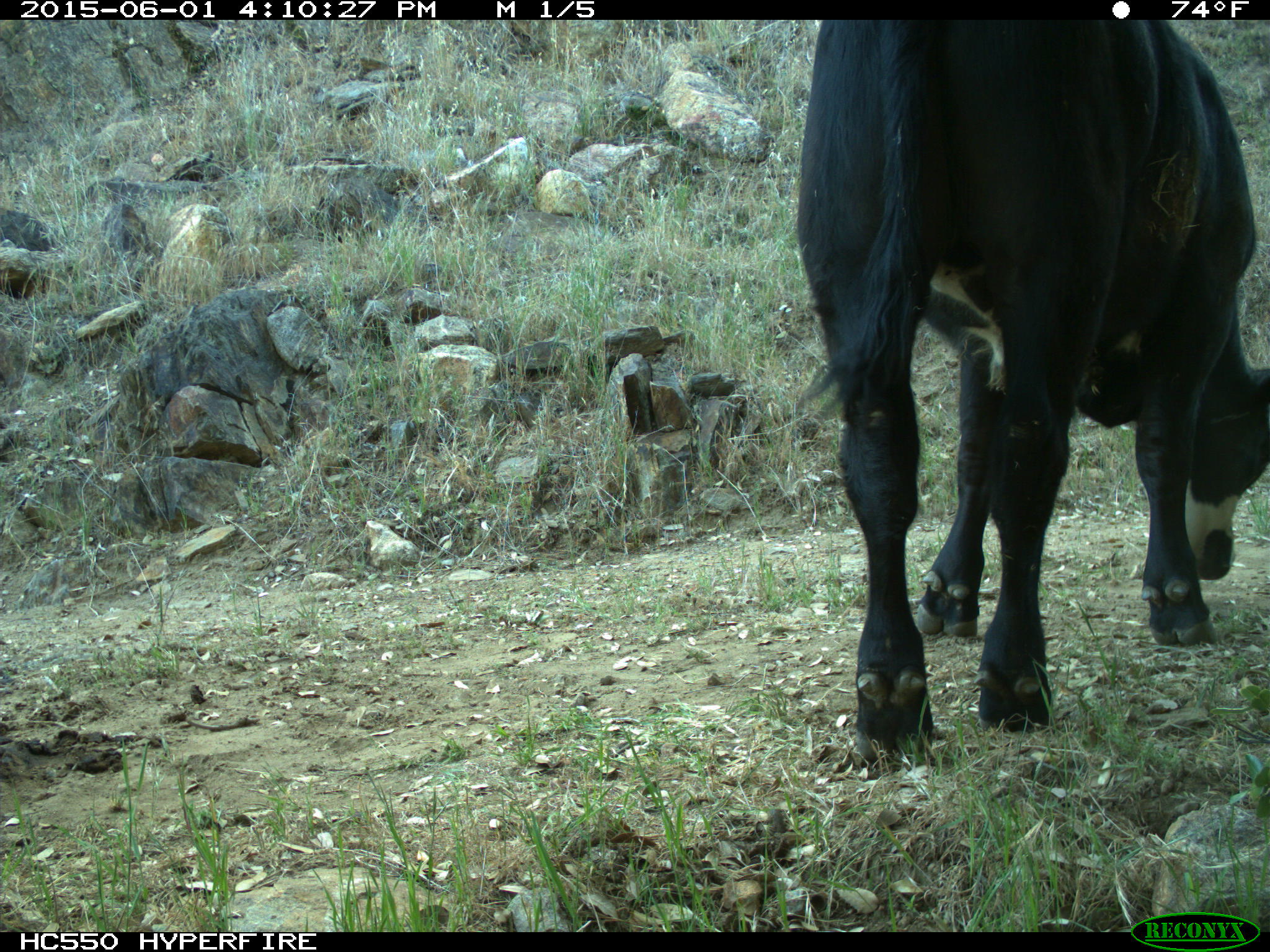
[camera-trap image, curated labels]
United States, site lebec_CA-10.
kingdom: Animalia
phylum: Chordata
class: Mammalia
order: Artiodactyla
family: Bovidae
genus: Bos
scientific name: Bos taurus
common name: domestic cow